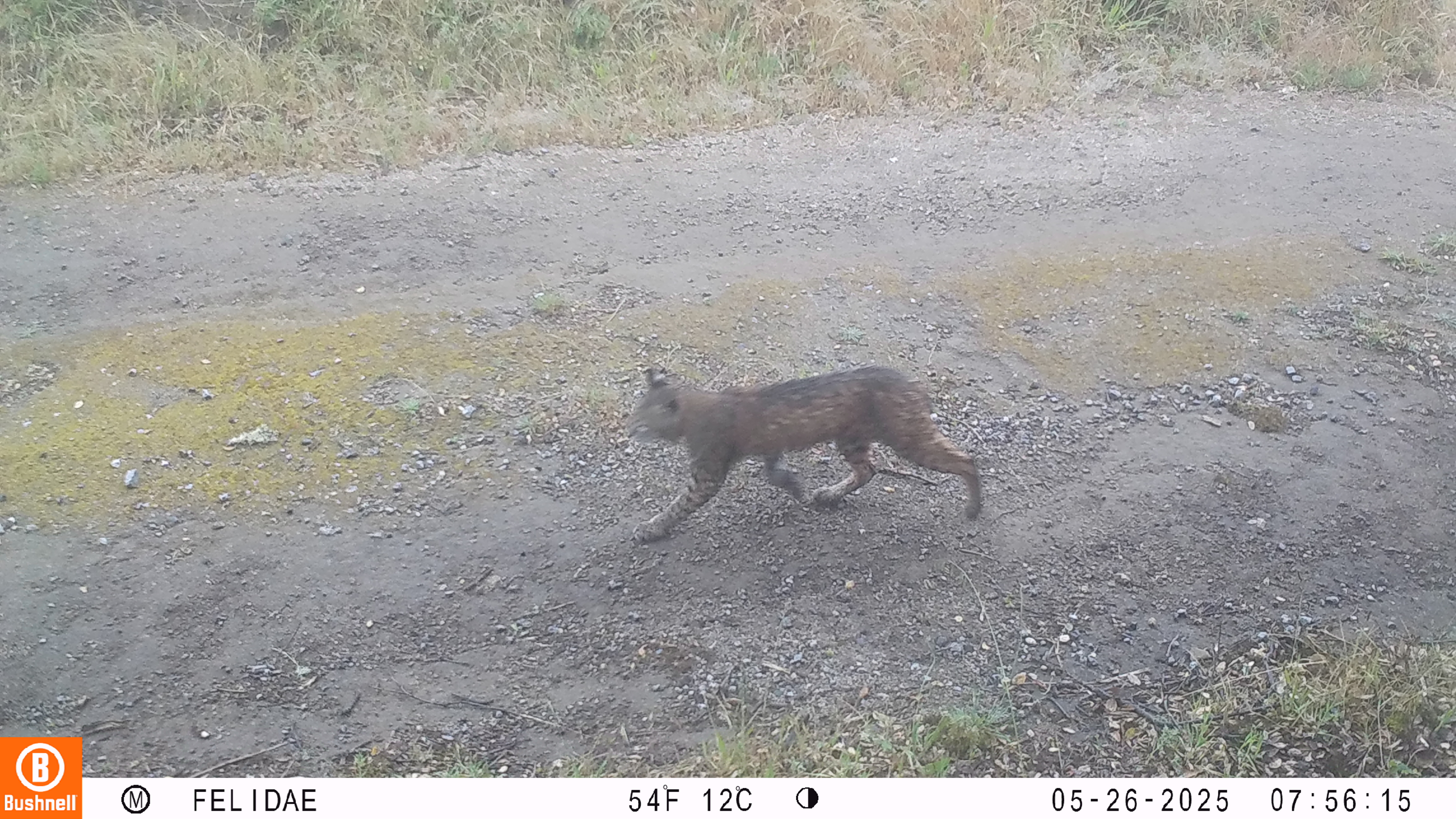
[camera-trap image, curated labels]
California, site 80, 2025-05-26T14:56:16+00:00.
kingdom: Animalia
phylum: Chordata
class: Mammalia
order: Carnivora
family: Felidae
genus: Lynx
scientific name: Lynx rufus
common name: bobcat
Bobcat (Lynx rufus).